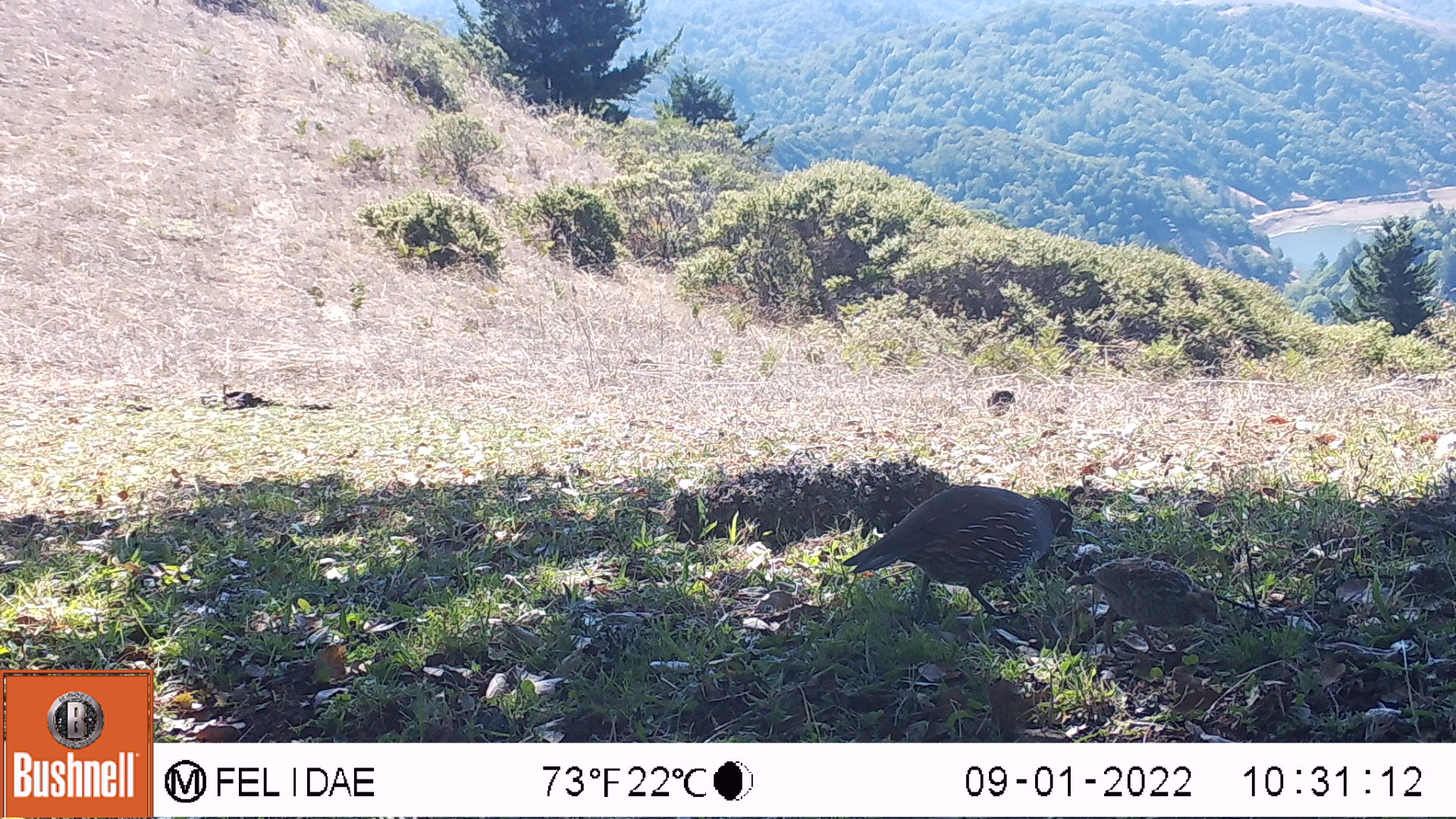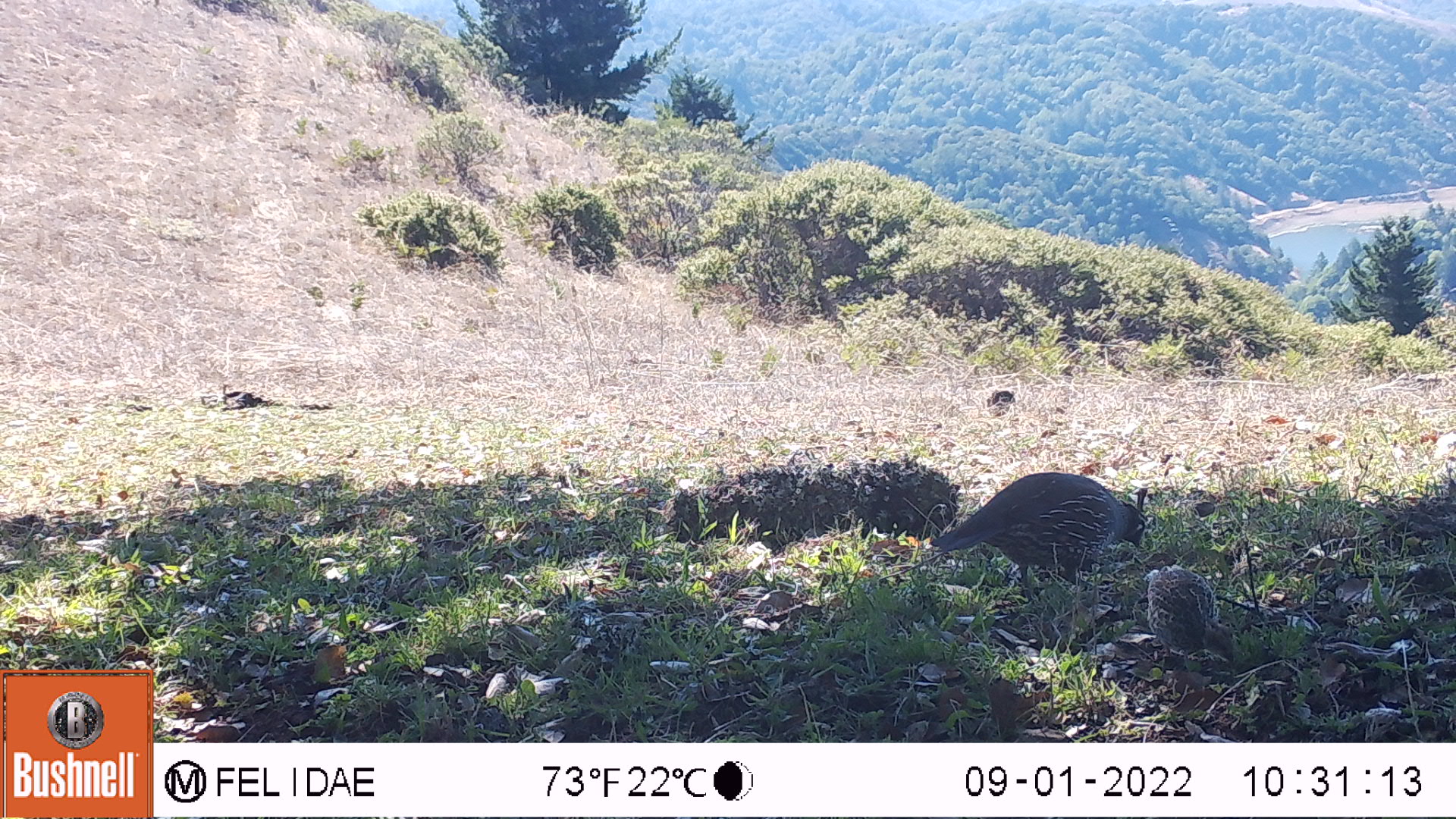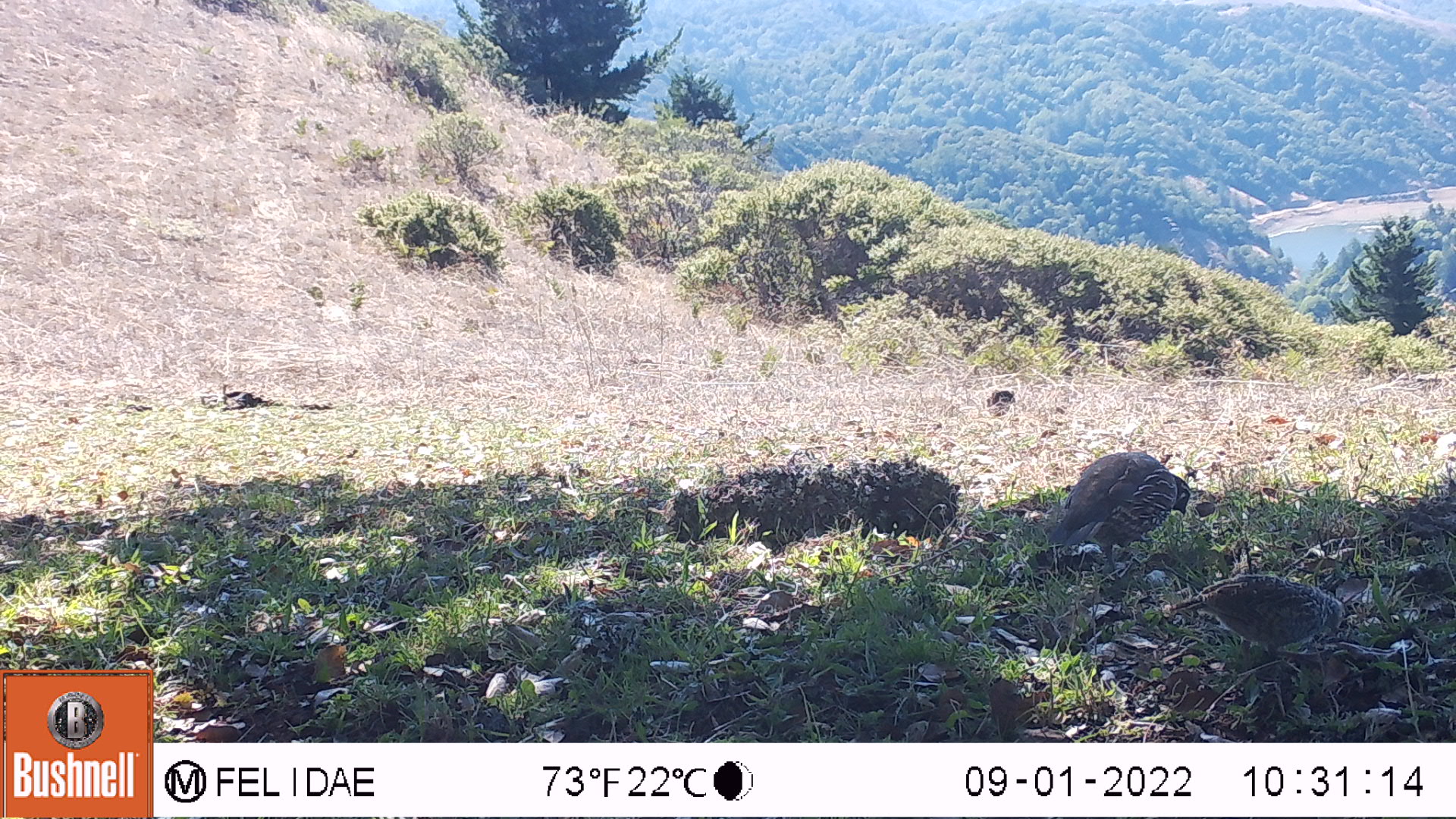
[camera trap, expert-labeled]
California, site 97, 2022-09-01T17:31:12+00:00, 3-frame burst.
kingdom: Animalia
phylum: Chordata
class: Aves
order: Galliformes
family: Odontophoridae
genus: Callipepla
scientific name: Callipepla californica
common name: california quail